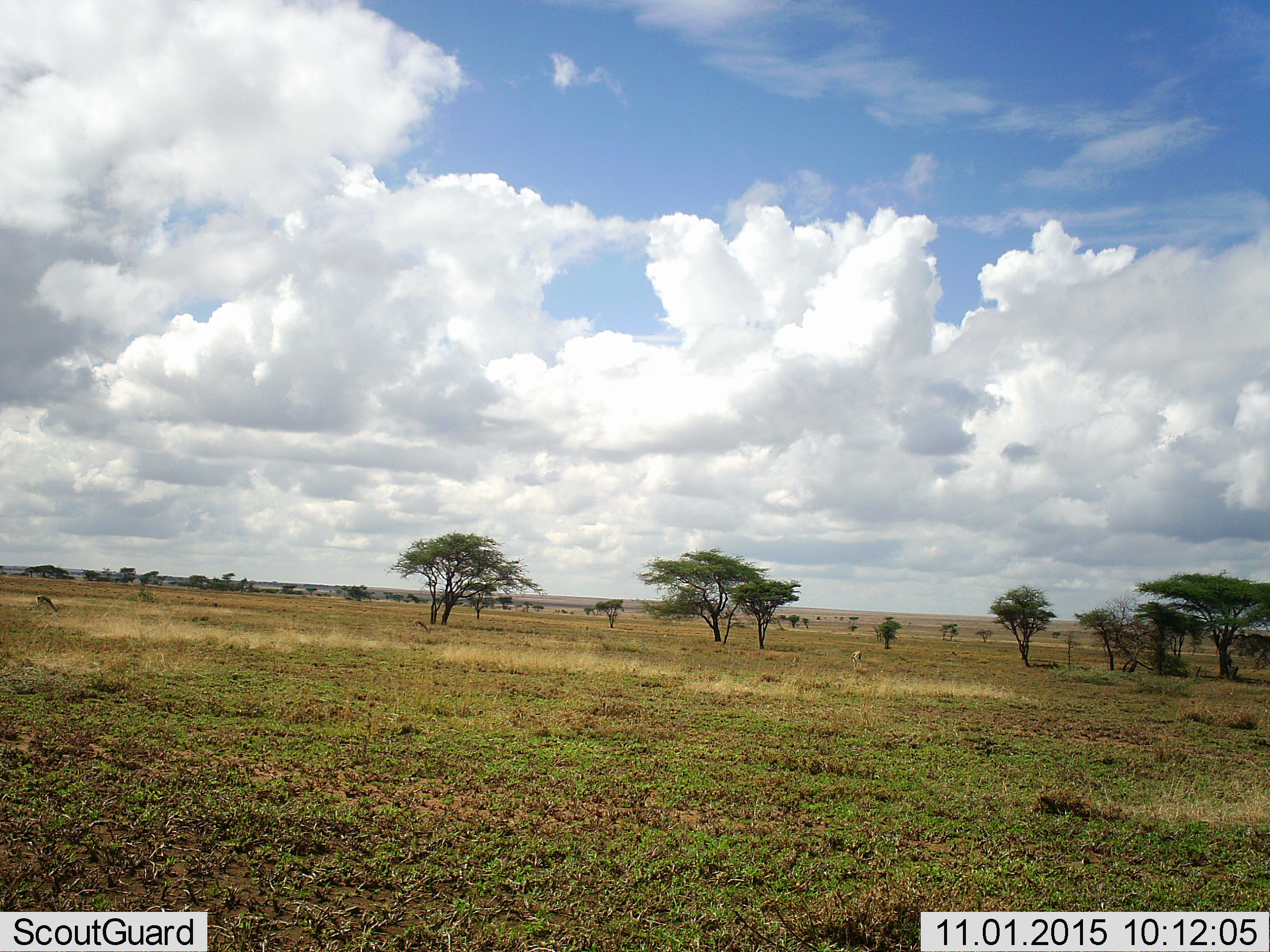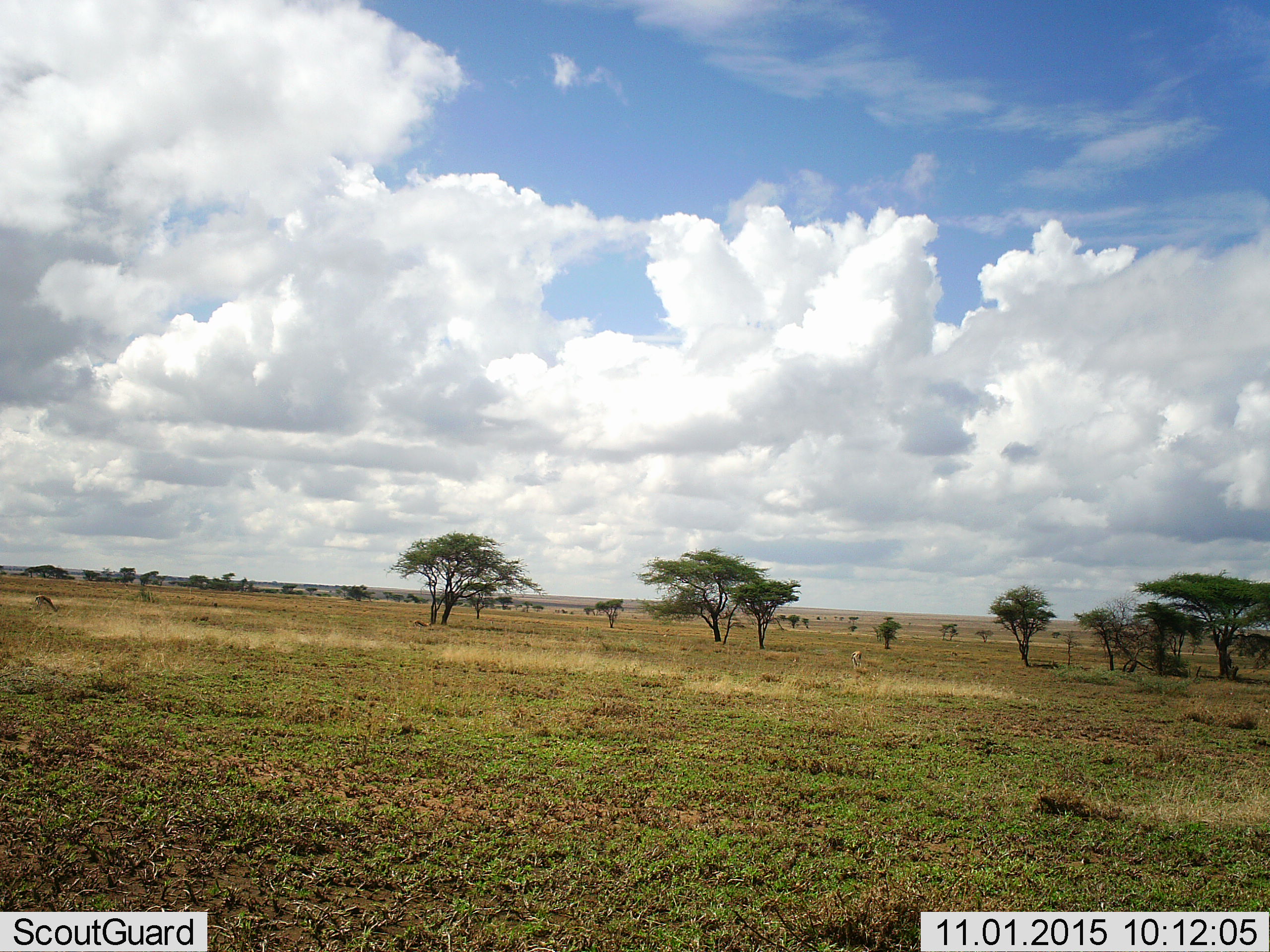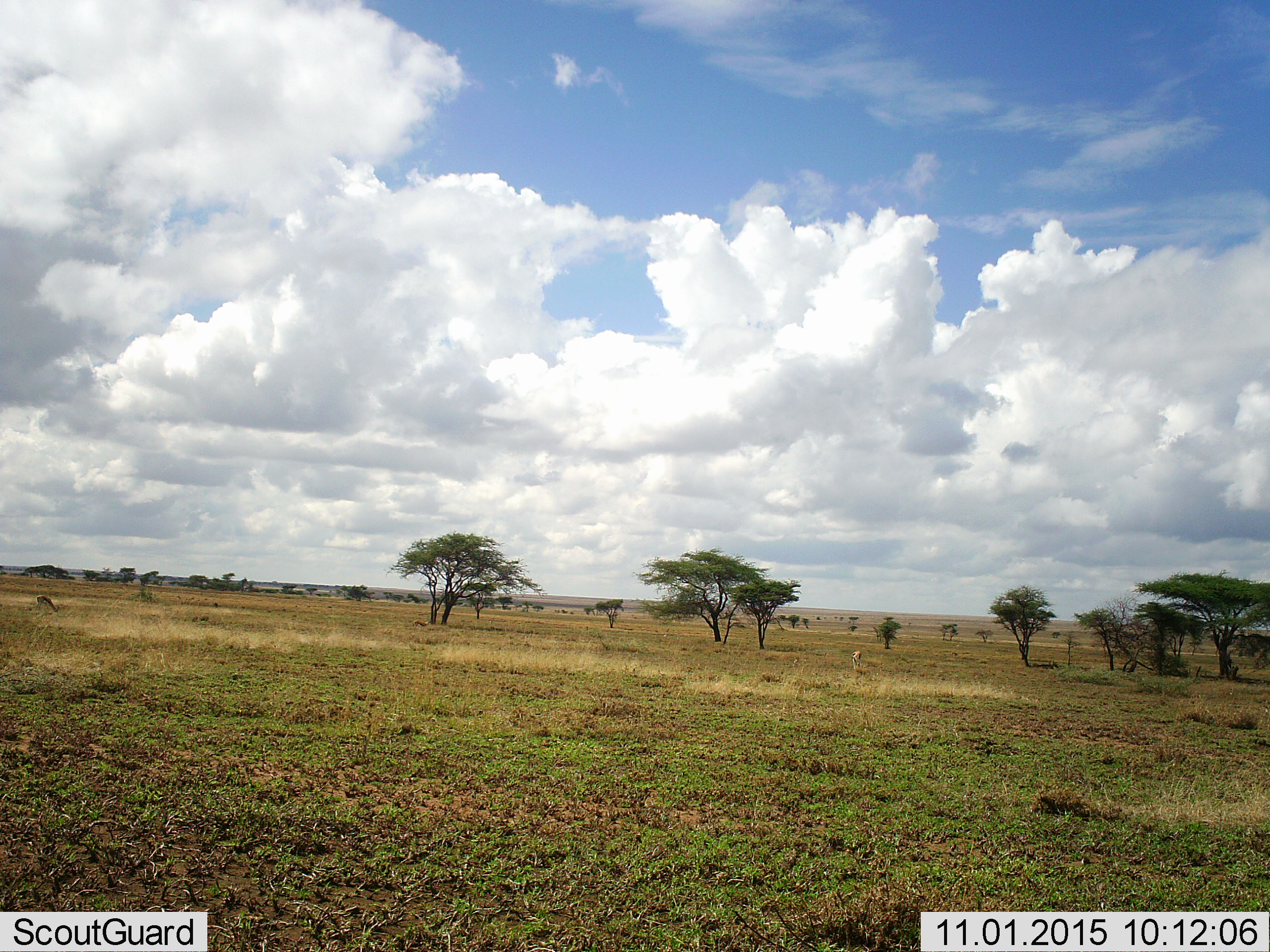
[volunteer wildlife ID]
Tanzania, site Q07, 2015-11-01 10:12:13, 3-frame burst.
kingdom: Animalia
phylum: Chordata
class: Mammalia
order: Artiodactyla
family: Bovidae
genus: Eudorcas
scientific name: Eudorcas thomsonii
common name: thomson's gazelle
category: gazellethomsons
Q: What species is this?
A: Gazellethomsons (thomson's gazelle) (Eudorcas thomsonii).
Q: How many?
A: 4.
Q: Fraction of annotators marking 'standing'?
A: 50%.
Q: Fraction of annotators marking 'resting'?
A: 17%.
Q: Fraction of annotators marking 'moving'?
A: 17%.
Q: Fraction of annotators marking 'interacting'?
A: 0%.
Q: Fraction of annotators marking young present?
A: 33%.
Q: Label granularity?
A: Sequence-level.